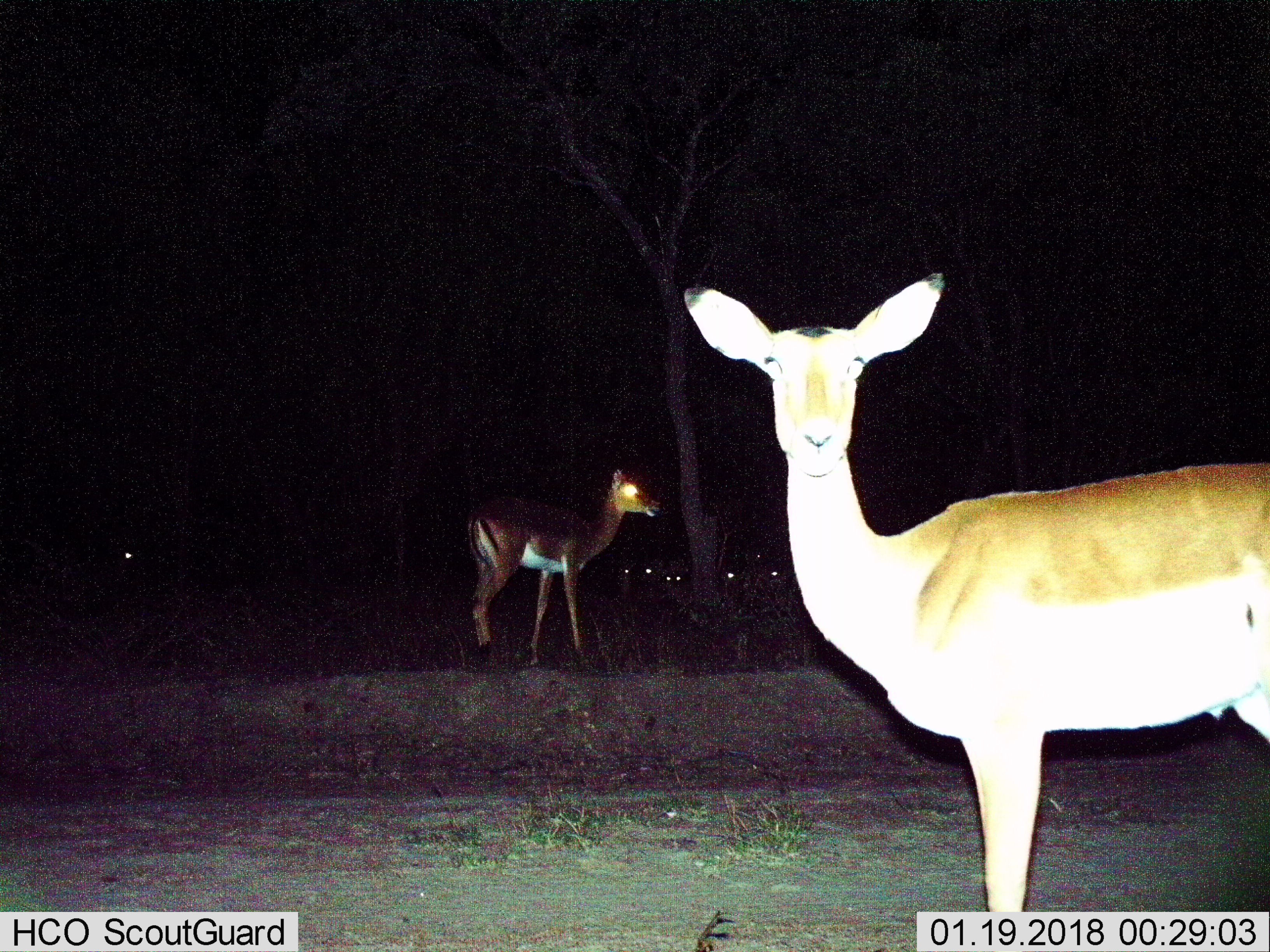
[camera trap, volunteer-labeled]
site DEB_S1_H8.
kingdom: Animalia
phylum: Chordata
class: Mammalia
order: Artiodactyla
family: Bovidae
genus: Aepyceros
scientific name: Aepyceros melampus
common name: impala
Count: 2.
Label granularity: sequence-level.